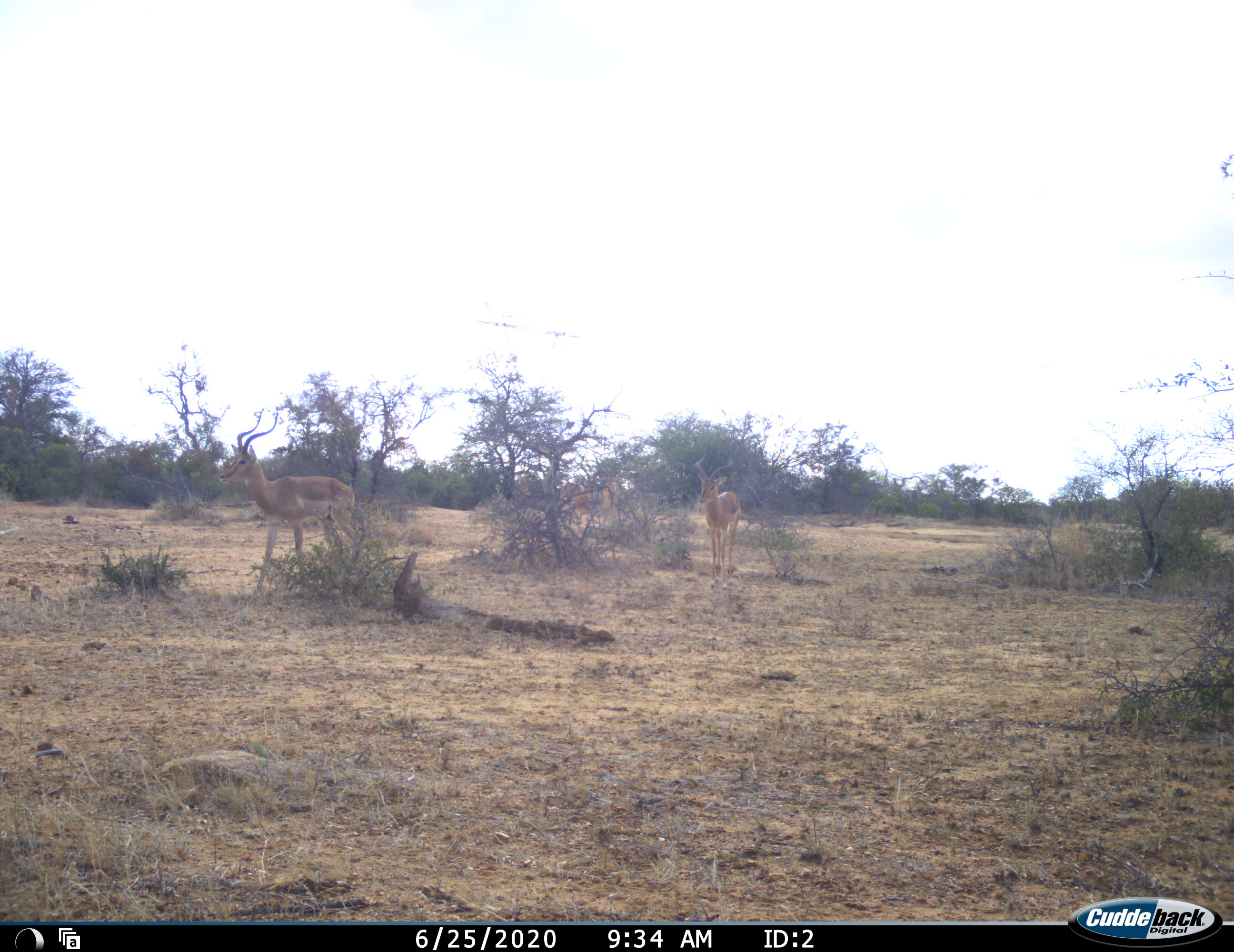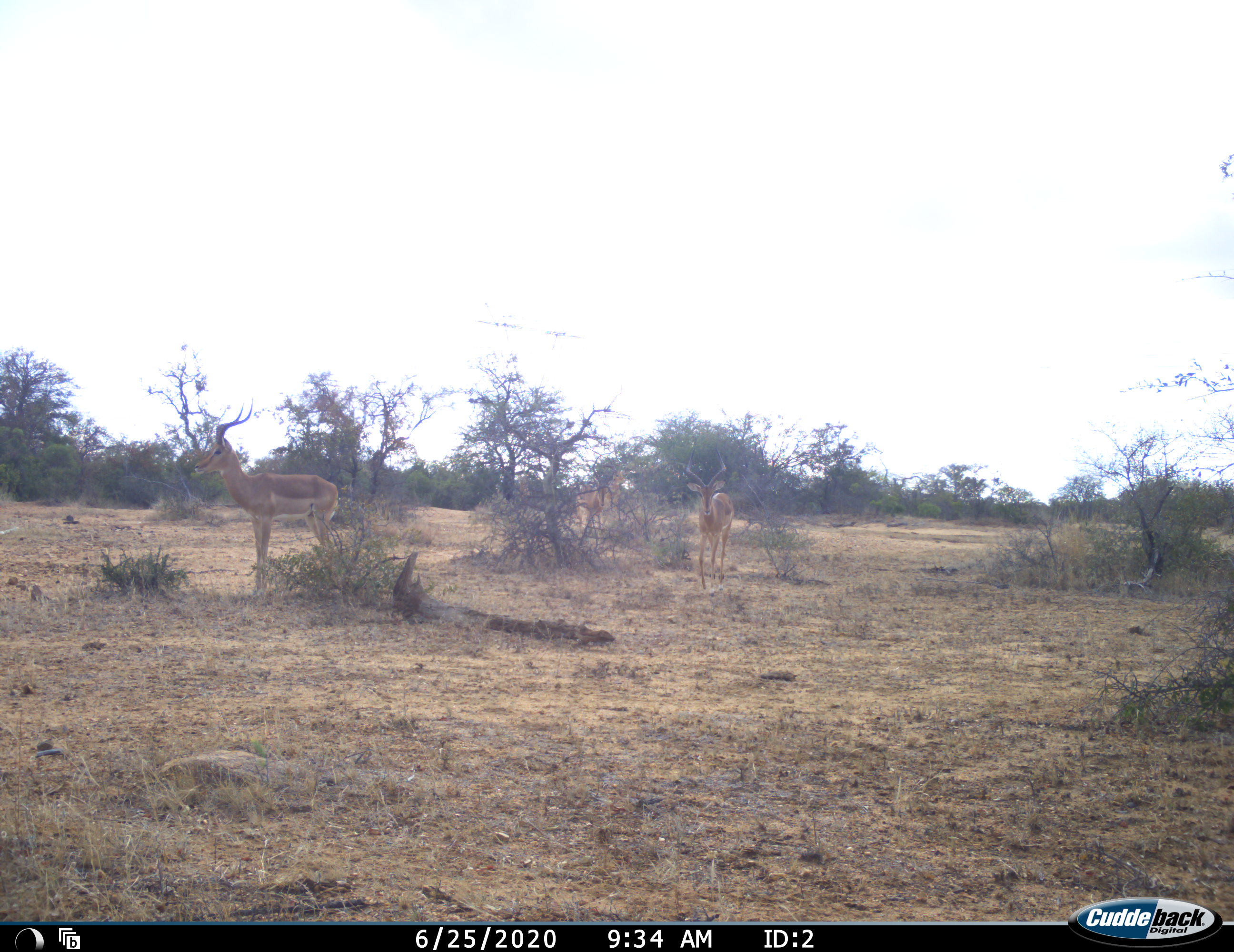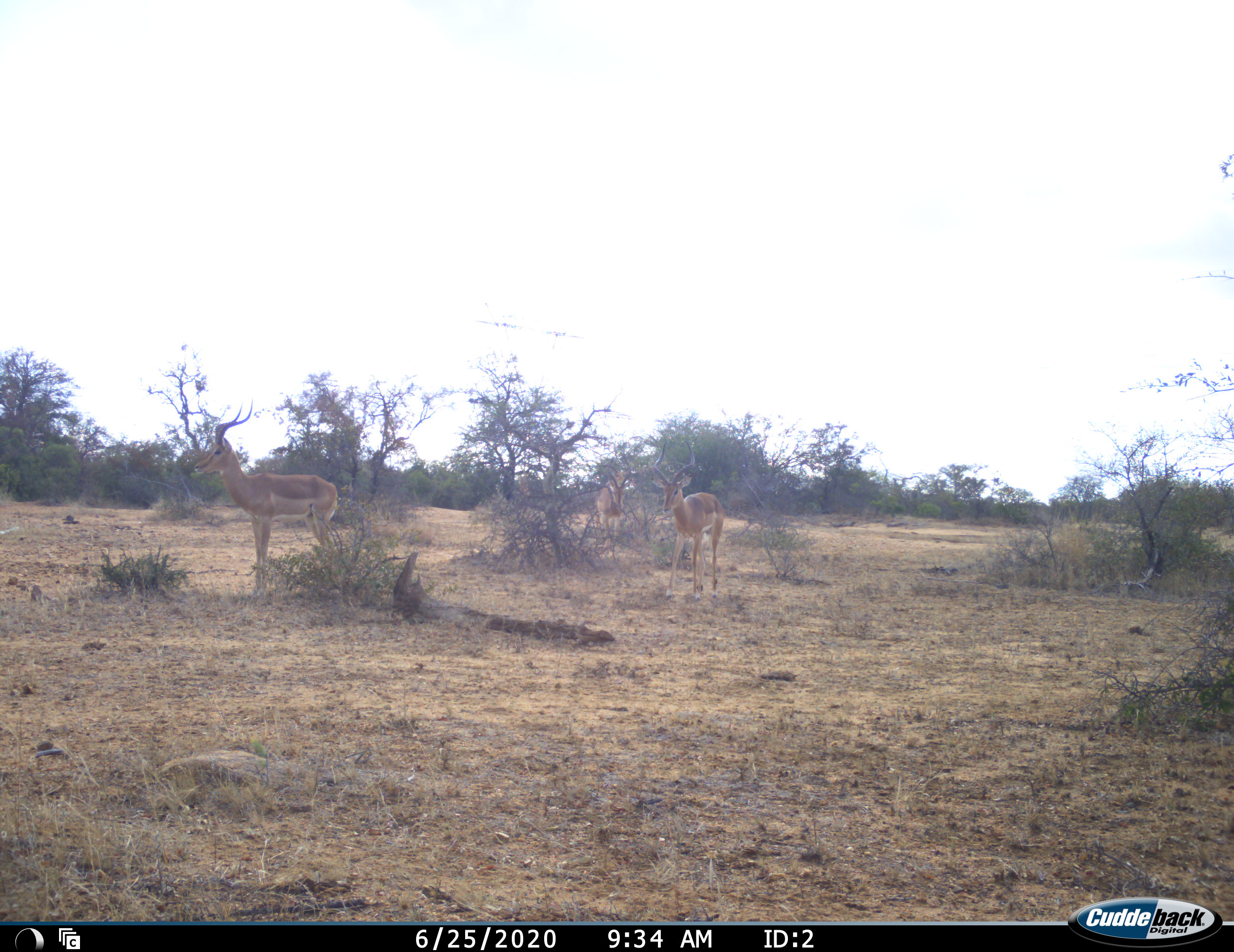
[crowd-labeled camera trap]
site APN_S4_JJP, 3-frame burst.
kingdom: Animalia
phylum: Chordata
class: Mammalia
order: Artiodactyla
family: Bovidae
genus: Aepyceros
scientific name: Aepyceros melampus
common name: impala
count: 3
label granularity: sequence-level